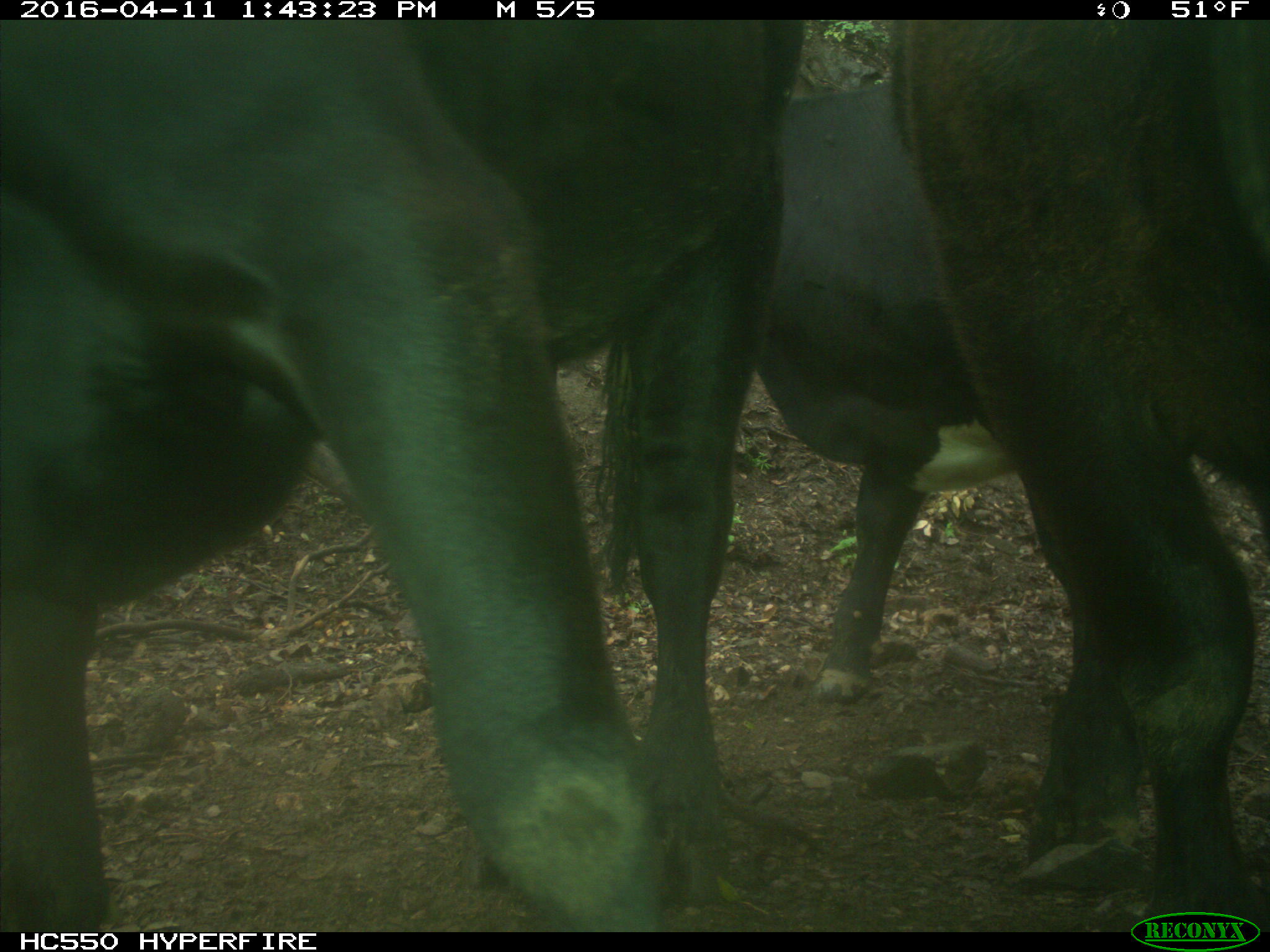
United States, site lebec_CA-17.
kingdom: Animalia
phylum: Chordata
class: Mammalia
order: Artiodactyla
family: Bovidae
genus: Bos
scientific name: Bos taurus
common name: domestic cow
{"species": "Bos taurus (domestic cow)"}